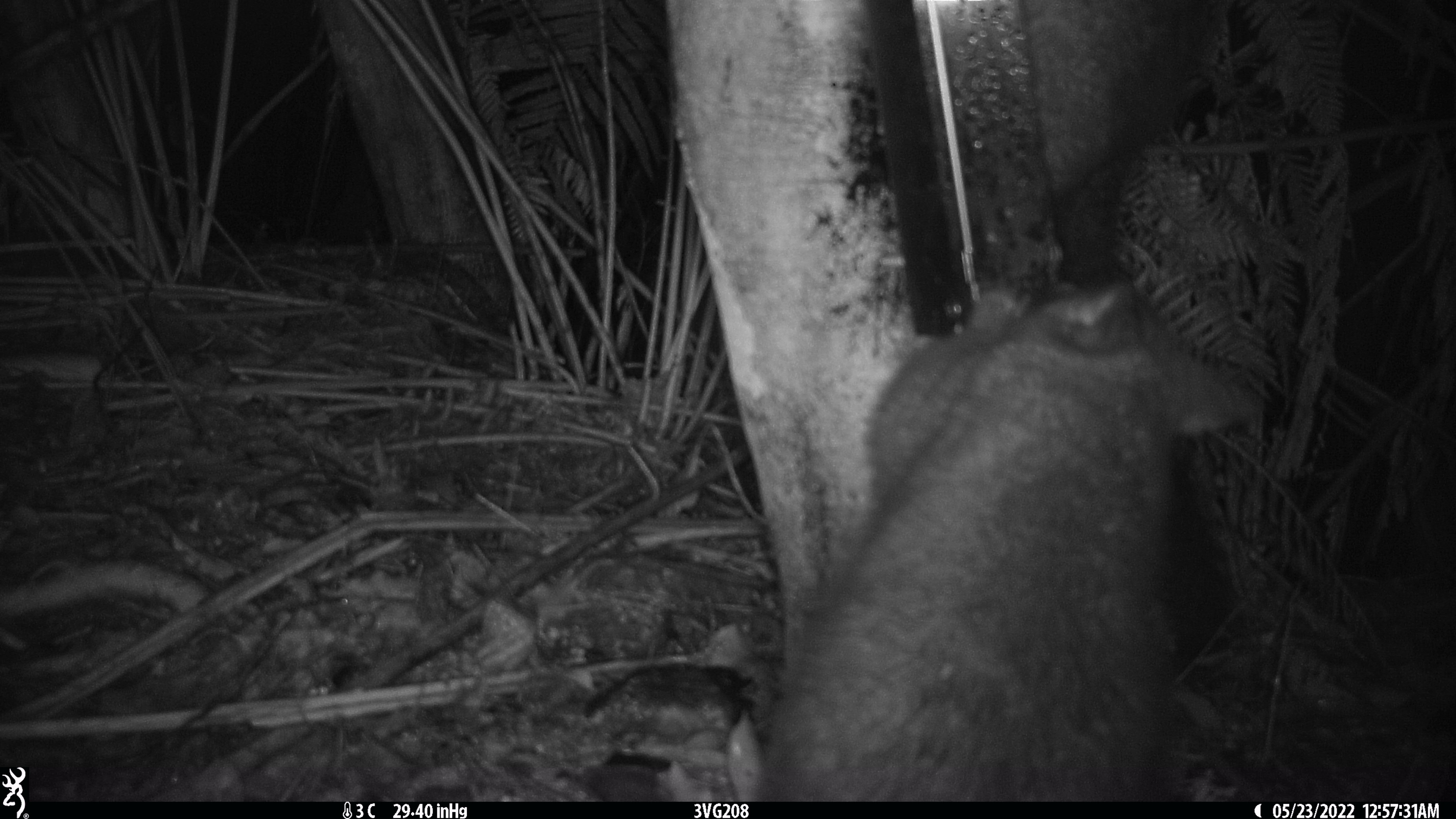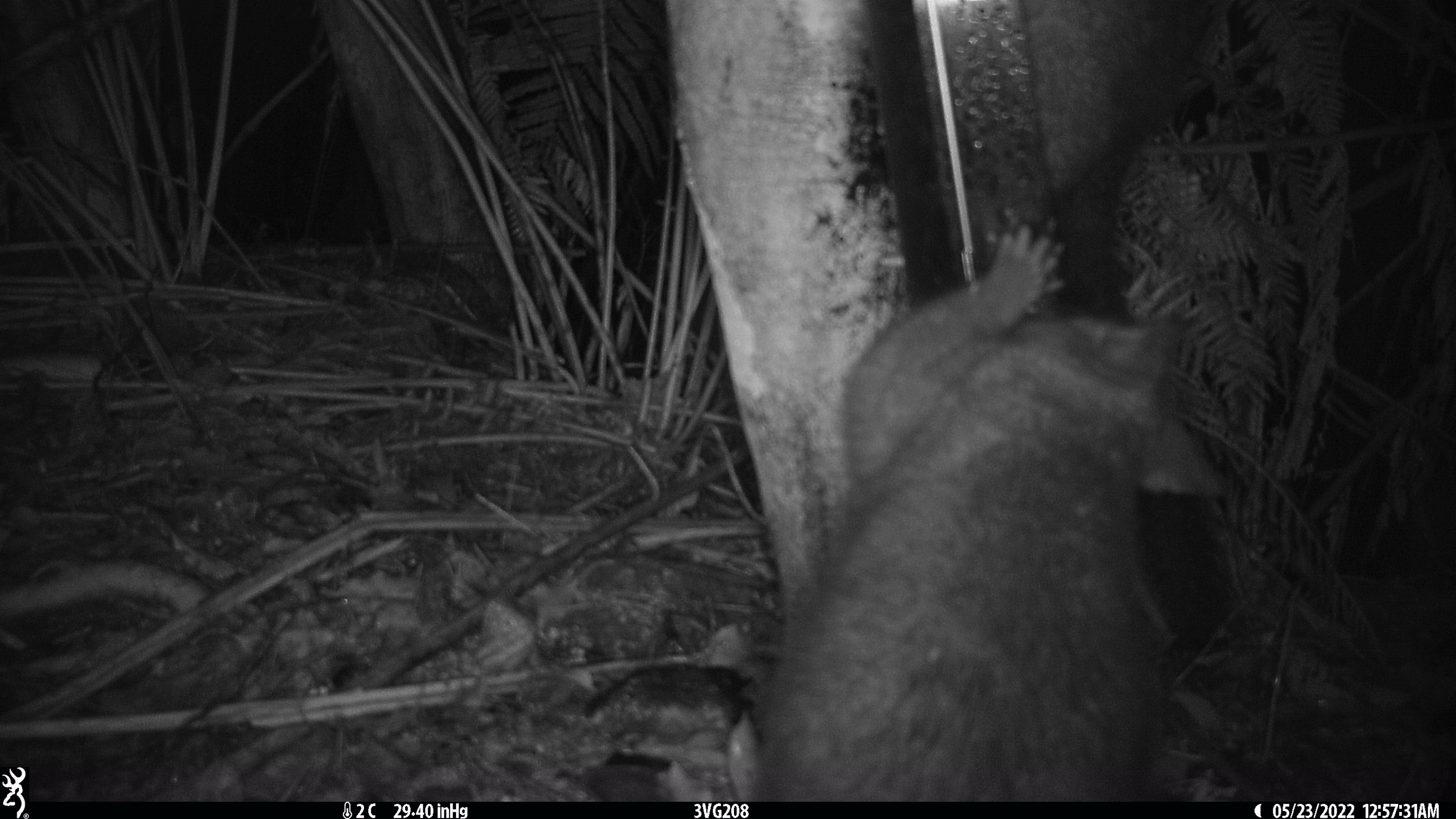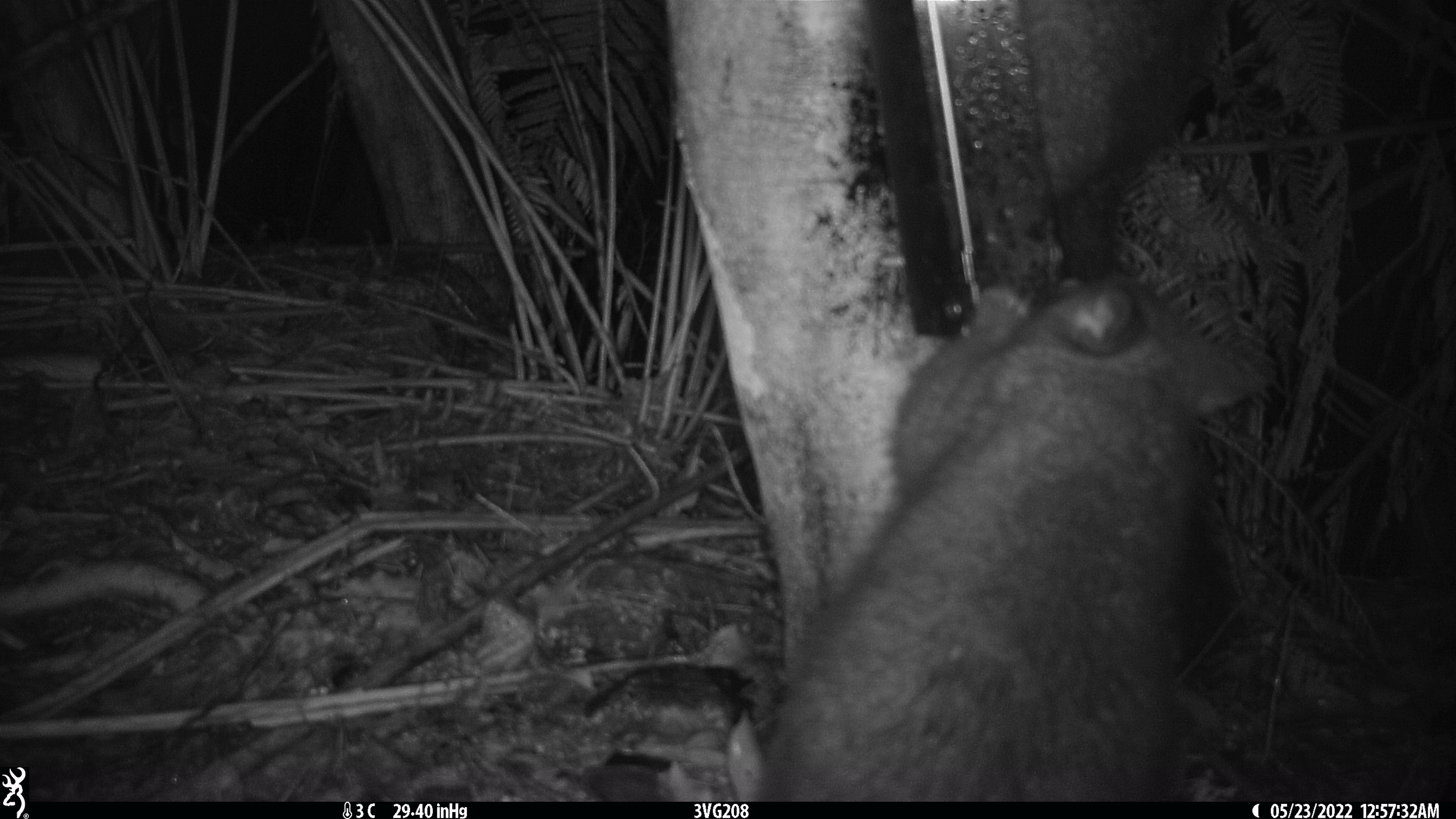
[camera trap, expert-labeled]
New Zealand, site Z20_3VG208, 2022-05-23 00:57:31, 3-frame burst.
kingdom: Animalia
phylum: Chordata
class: Mammalia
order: Diprotodontia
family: Phalangeridae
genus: Trichosurus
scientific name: Trichosurus vulpecula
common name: common brushtail possum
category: possum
Possum (common brushtail possum) (Trichosurus vulpecula).